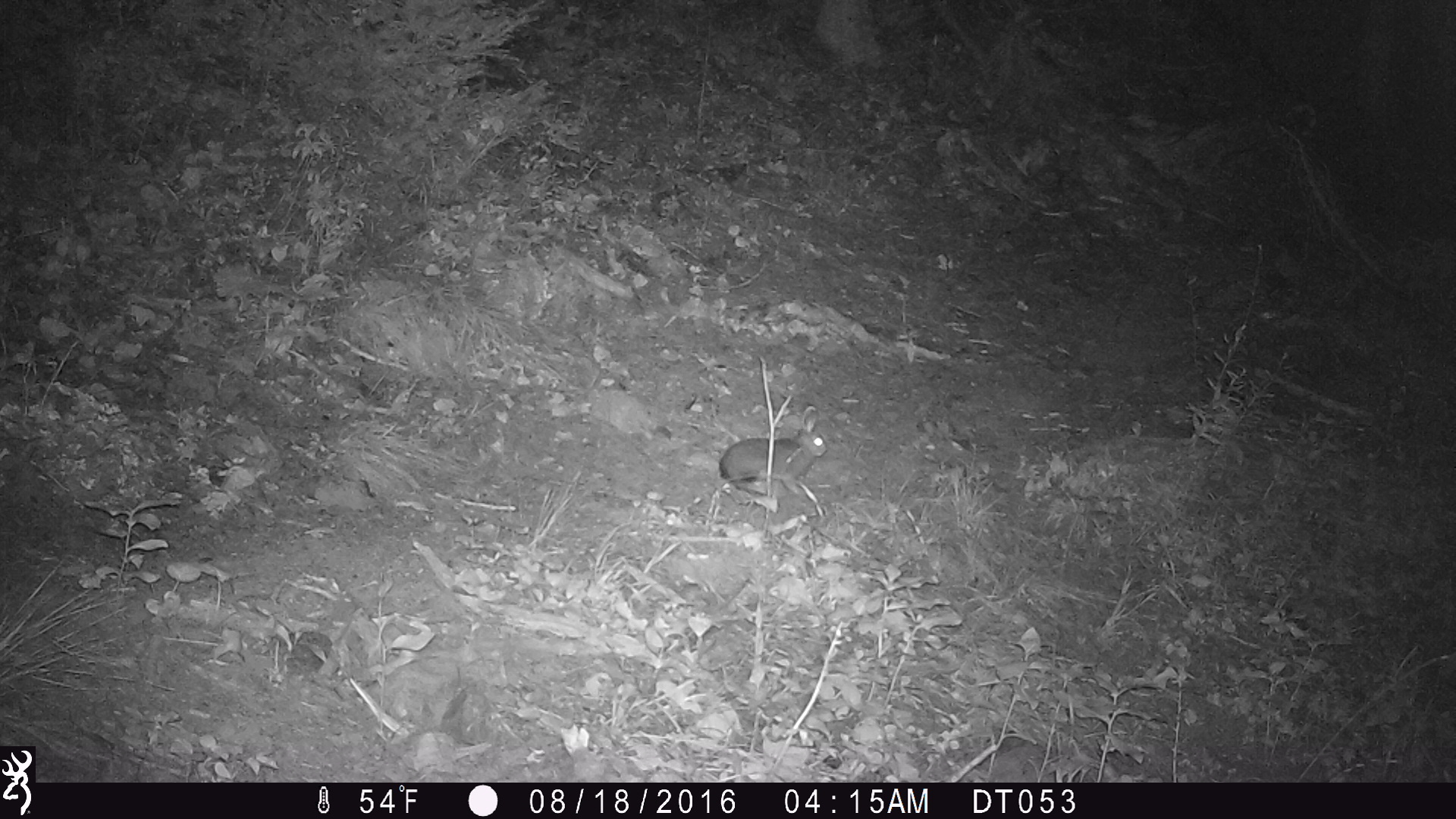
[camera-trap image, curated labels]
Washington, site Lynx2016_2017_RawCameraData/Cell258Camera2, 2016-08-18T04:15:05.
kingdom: Animalia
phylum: Chordata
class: Mammalia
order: Lagomorpha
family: Leporidae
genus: Lepus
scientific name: Lepus americanus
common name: snowshoe hare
Lepus americanus (snowshoe hare). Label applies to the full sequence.